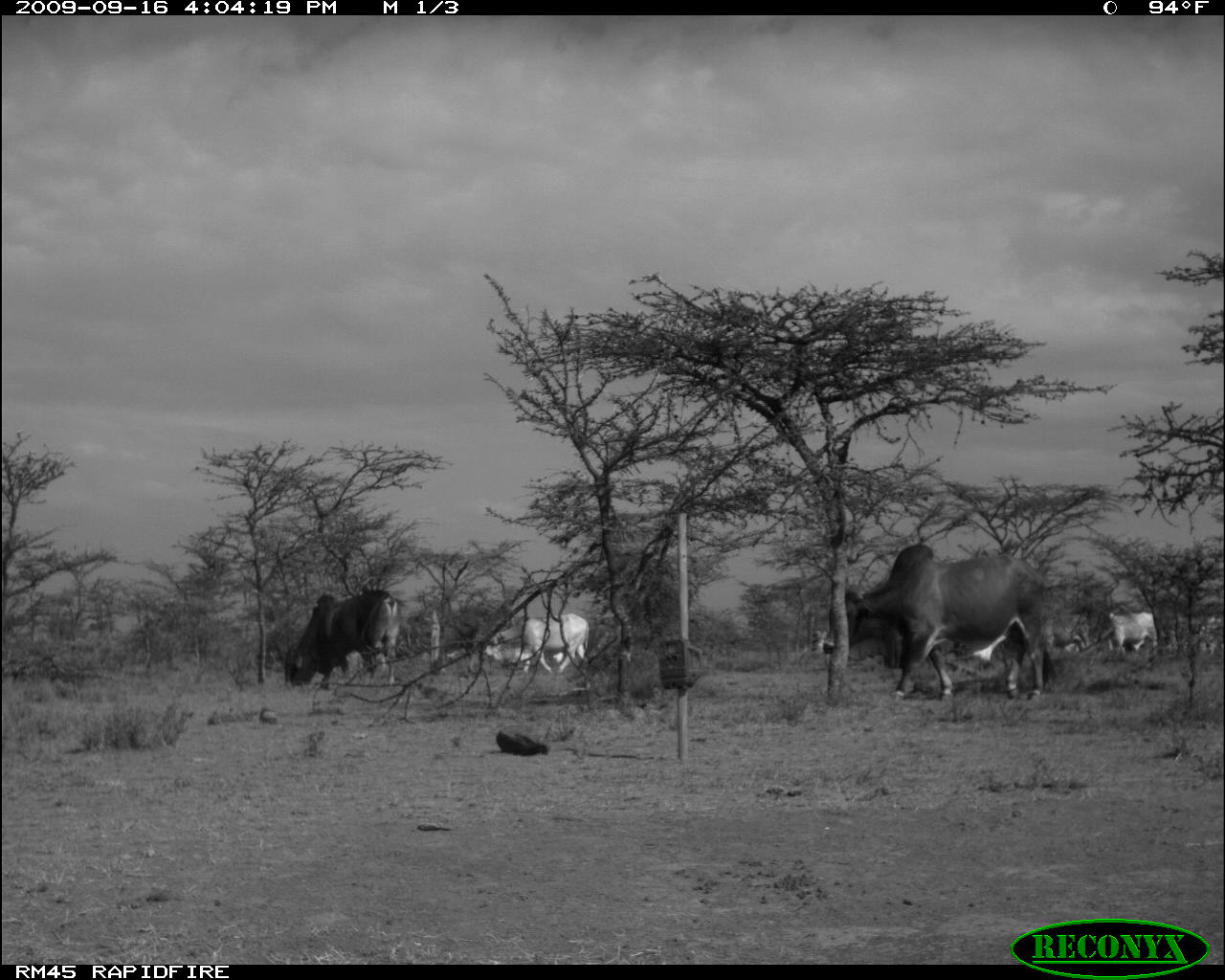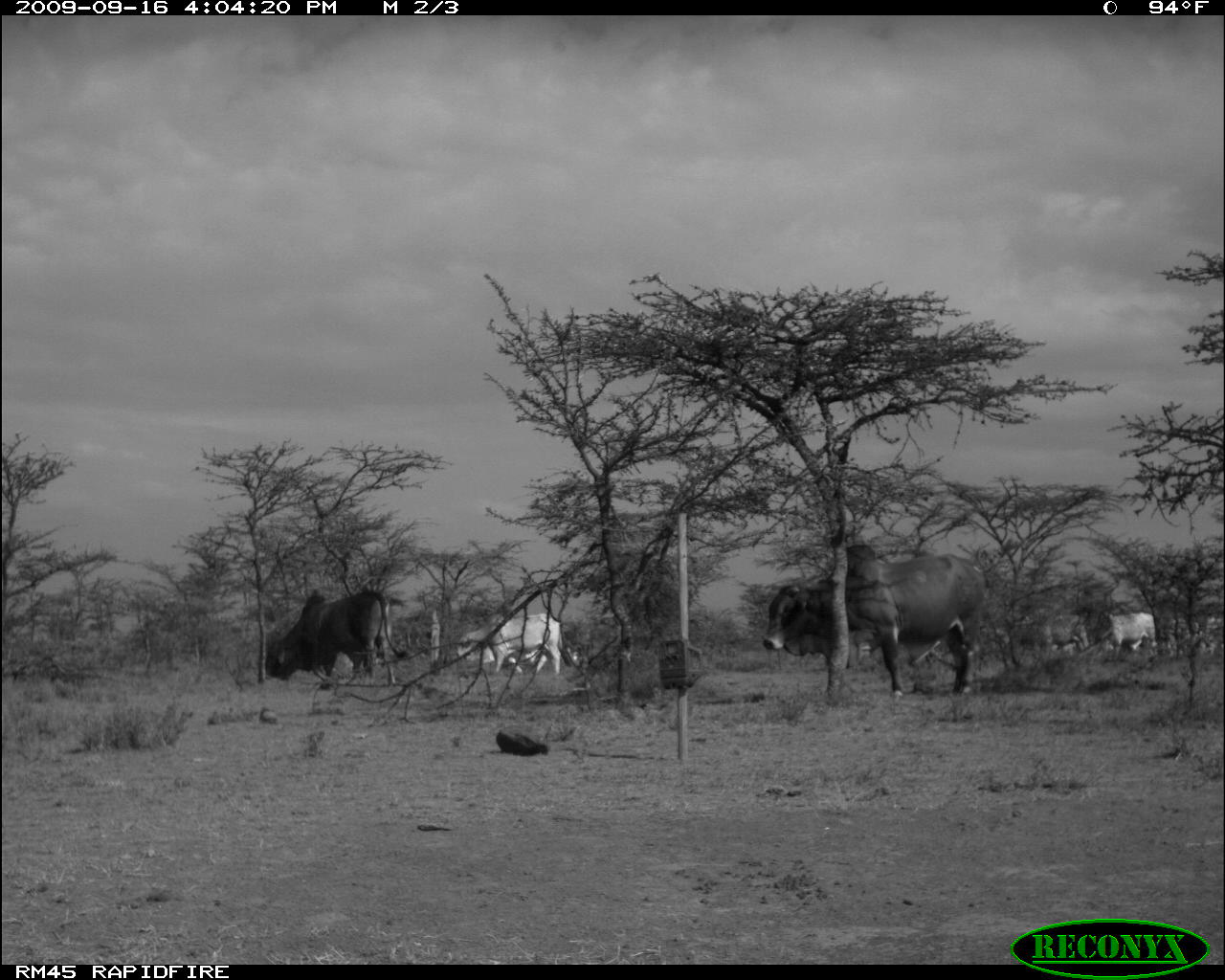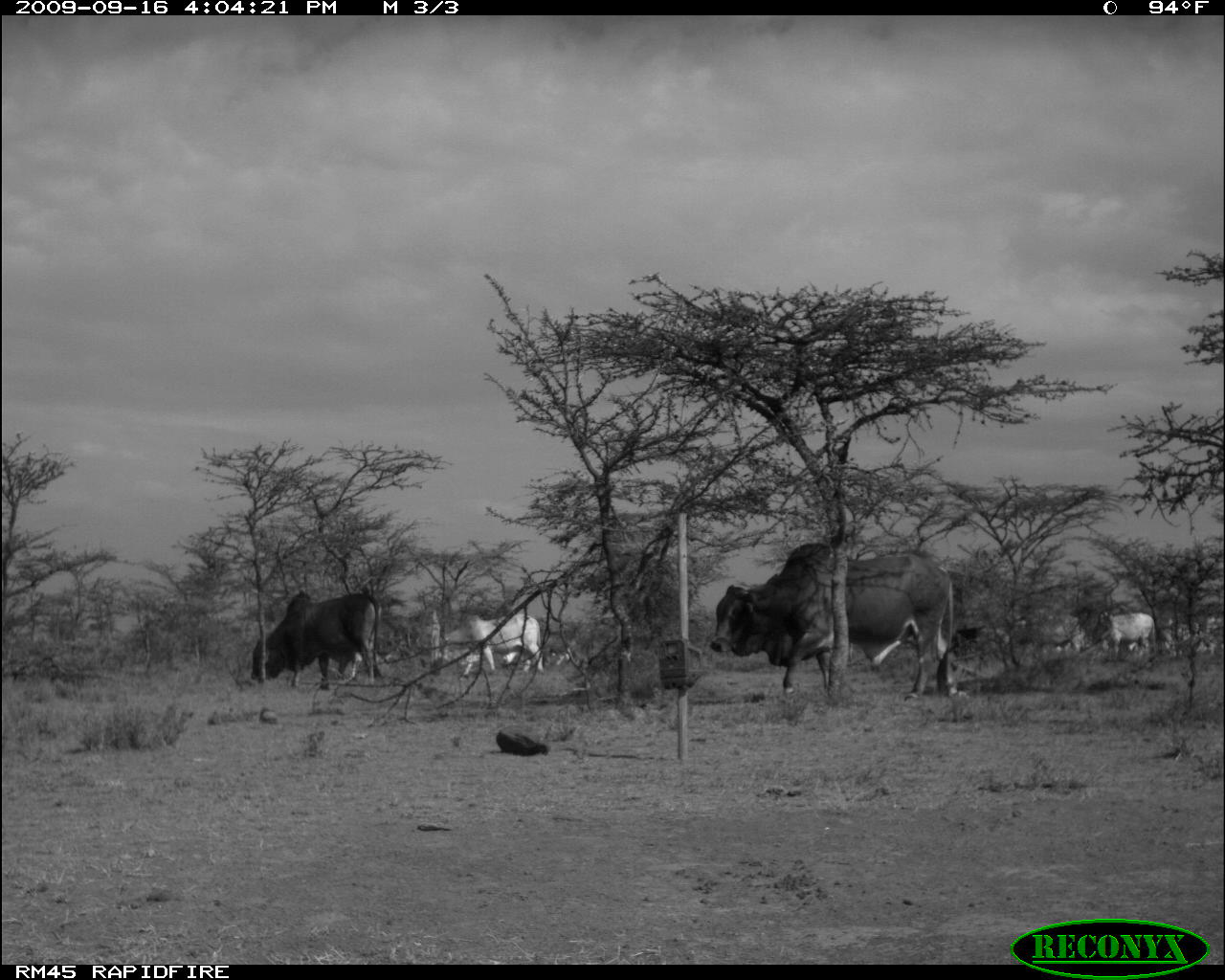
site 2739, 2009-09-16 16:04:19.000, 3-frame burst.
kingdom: Animalia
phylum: Chordata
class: Mammalia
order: Artiodactyla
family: Bovidae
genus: Bos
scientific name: Bos taurus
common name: domestic cattle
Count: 8.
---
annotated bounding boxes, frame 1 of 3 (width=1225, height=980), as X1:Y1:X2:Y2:
bos taurus: 828:545:1044:699; 280:588:401:687; 485:611:590:676; 1105:609:1158:657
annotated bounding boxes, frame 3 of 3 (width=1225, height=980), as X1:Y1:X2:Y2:
bos taurus: 710:540:958:702; 248:590:386:692; 435:614:544:680; 1094:610:1154:656